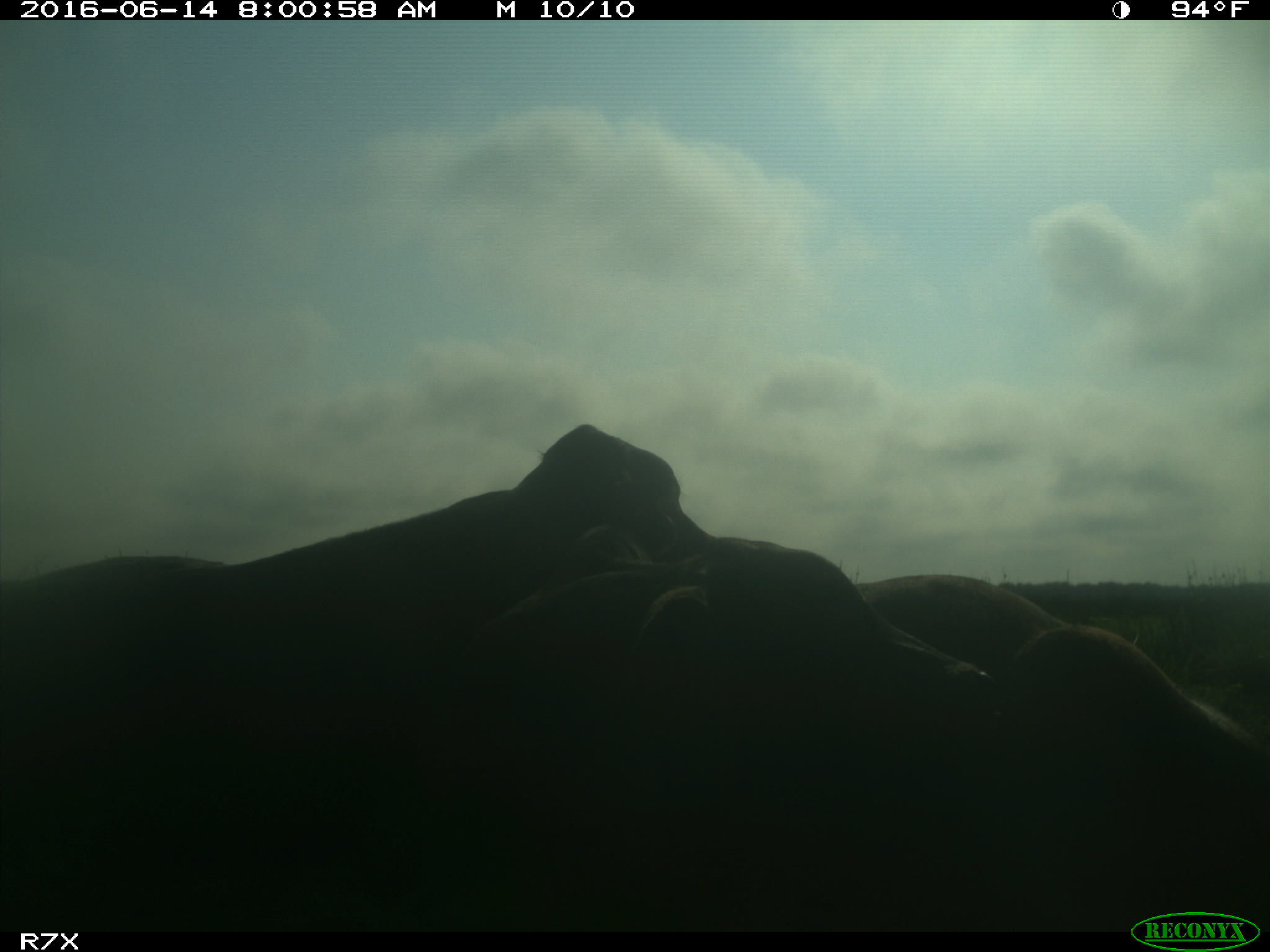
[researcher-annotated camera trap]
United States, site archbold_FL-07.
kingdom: Animalia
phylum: Chordata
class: Mammalia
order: Artiodactyla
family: Bovidae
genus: Bos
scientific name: Bos taurus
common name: domestic cow